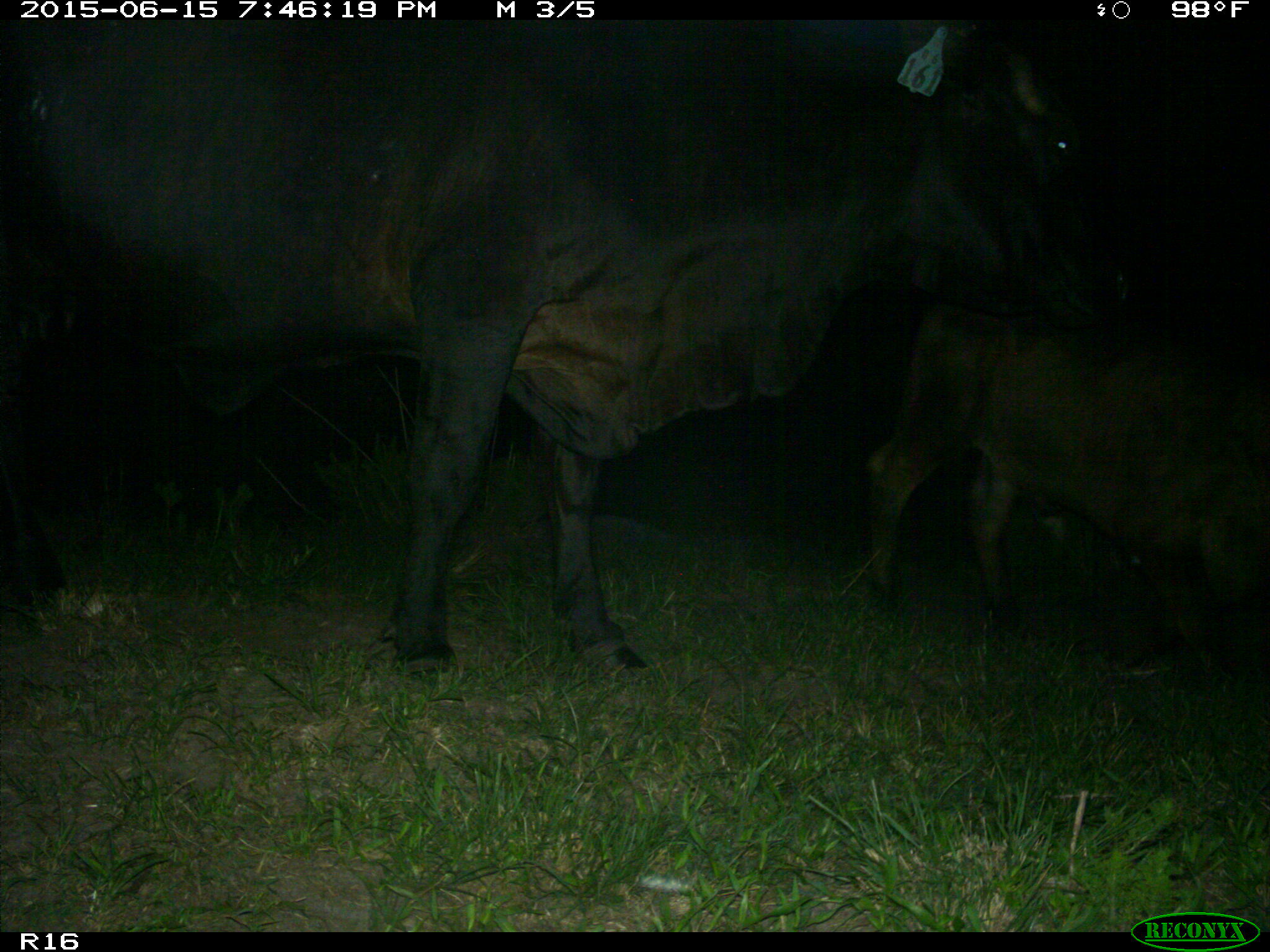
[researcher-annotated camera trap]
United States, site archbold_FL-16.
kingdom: Animalia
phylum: Chordata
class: Mammalia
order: Artiodactyla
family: Bovidae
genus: Bos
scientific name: Bos taurus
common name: domestic cow